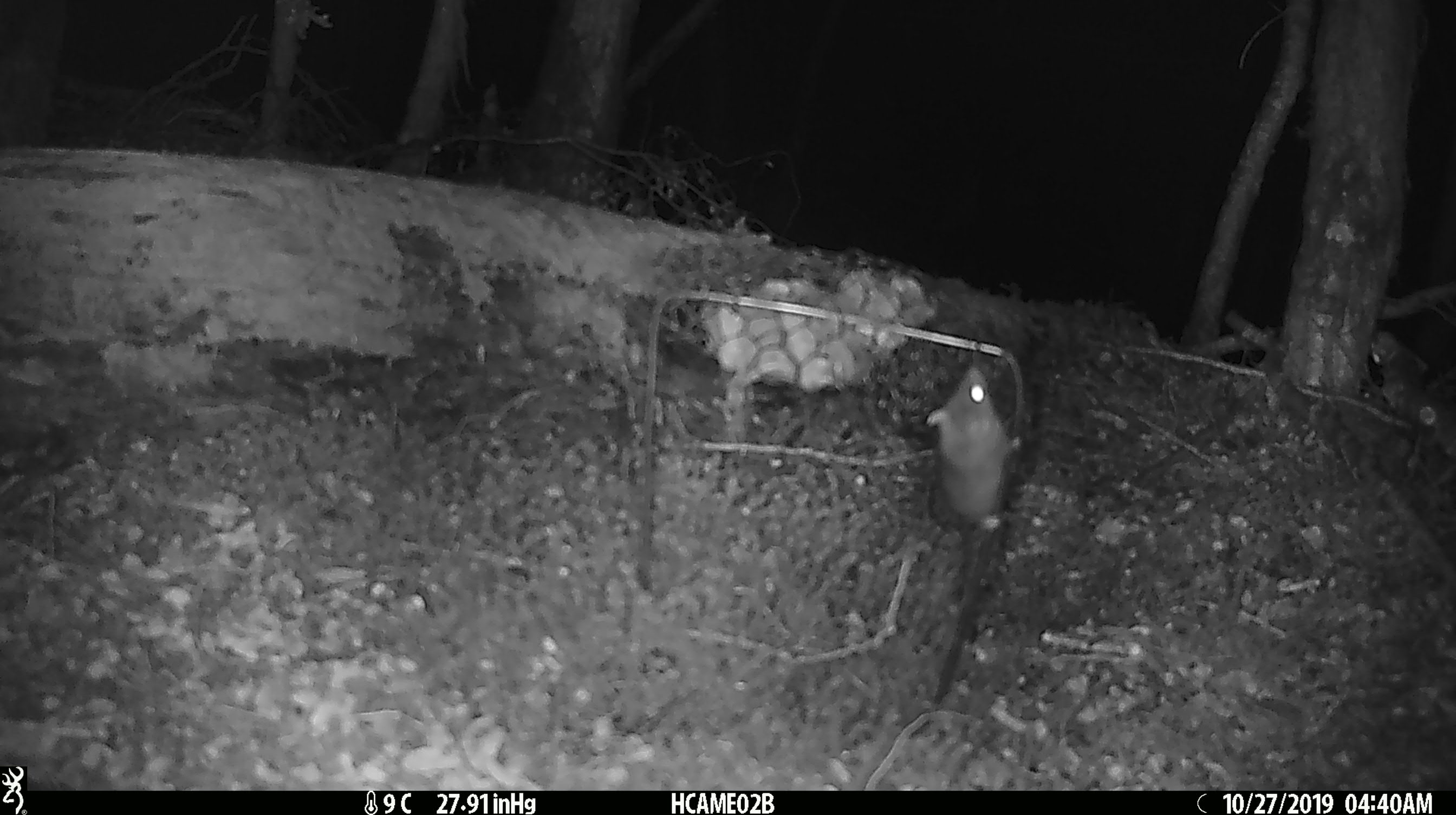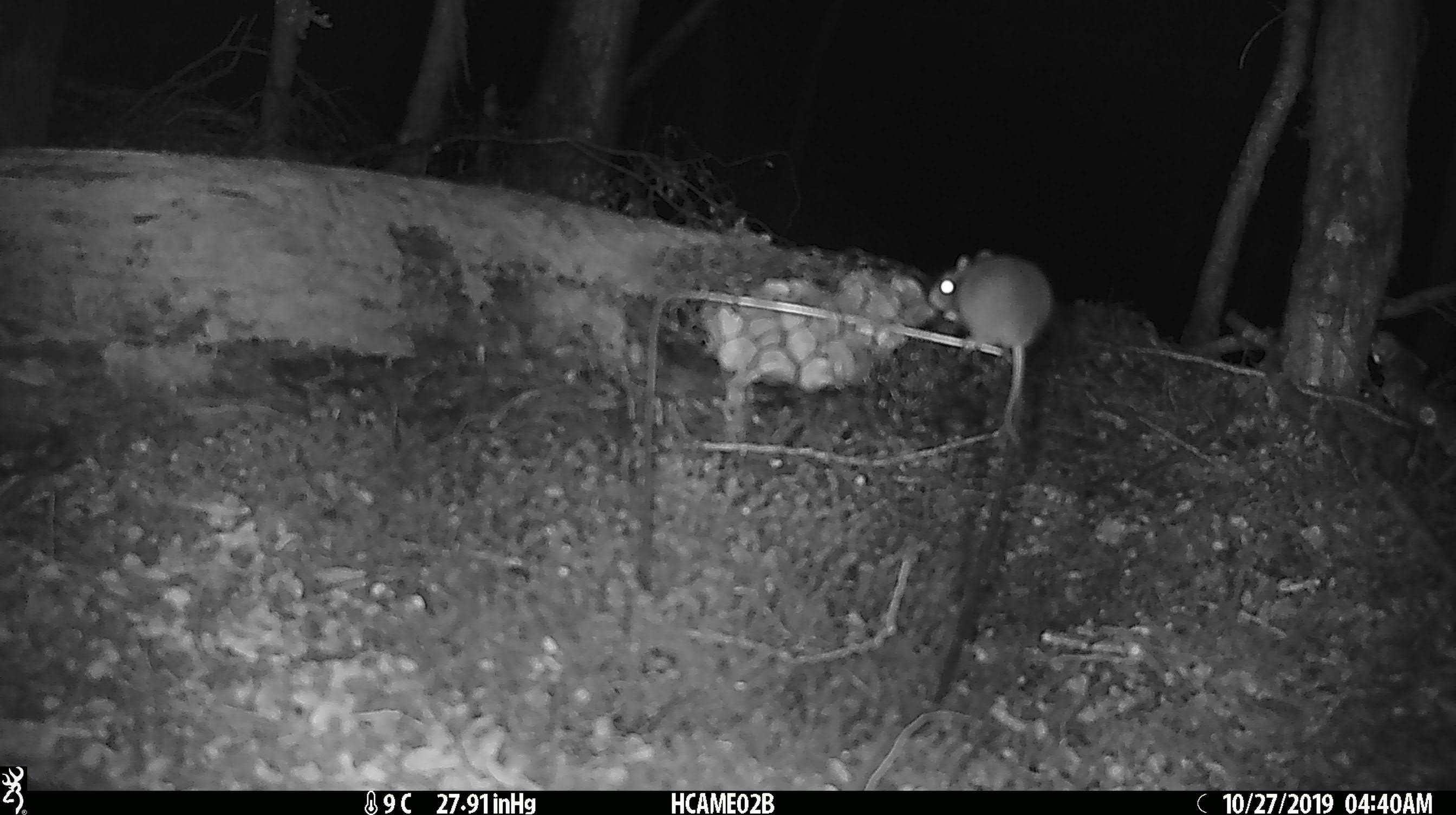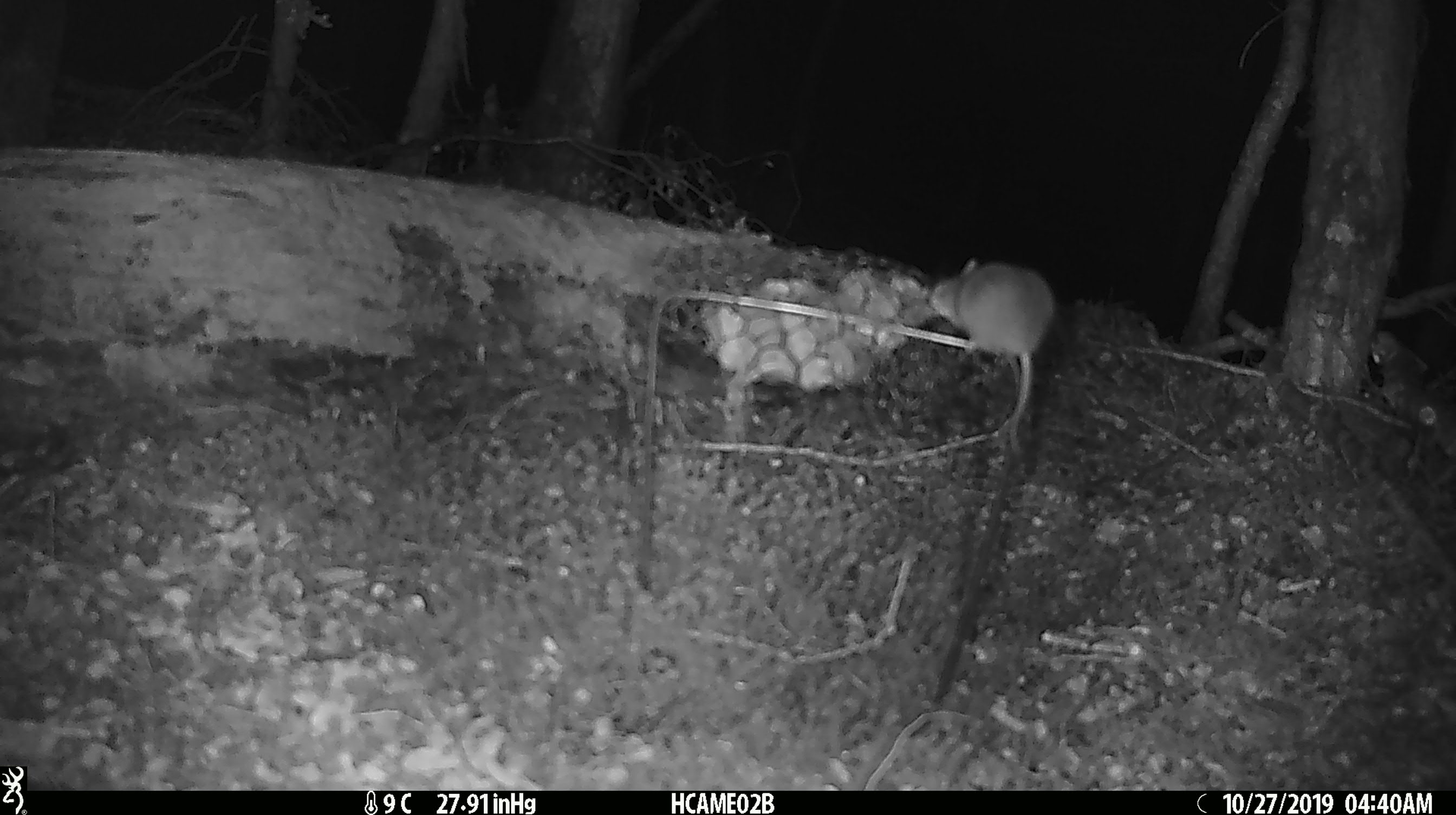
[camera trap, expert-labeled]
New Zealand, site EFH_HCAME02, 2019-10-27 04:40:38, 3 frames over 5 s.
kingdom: Animalia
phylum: Chordata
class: Mammalia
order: Rodentia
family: Muridae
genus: Mus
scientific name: Mus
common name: mouse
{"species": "mouse (Mus)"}